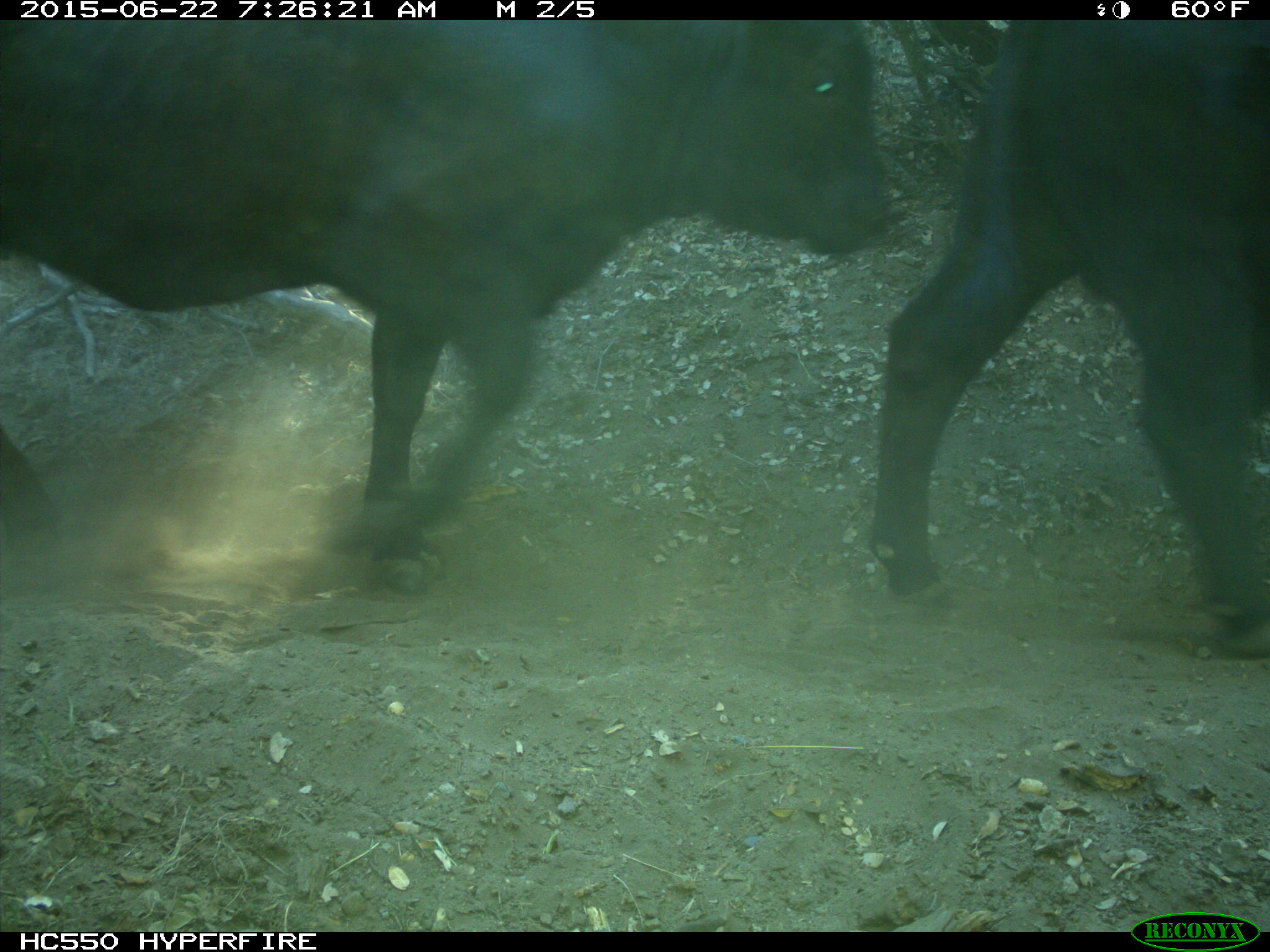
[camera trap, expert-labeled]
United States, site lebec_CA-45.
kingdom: Animalia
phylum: Chordata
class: Mammalia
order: Artiodactyla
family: Bovidae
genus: Bos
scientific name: Bos taurus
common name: domestic cow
Bos taurus (domestic cow).